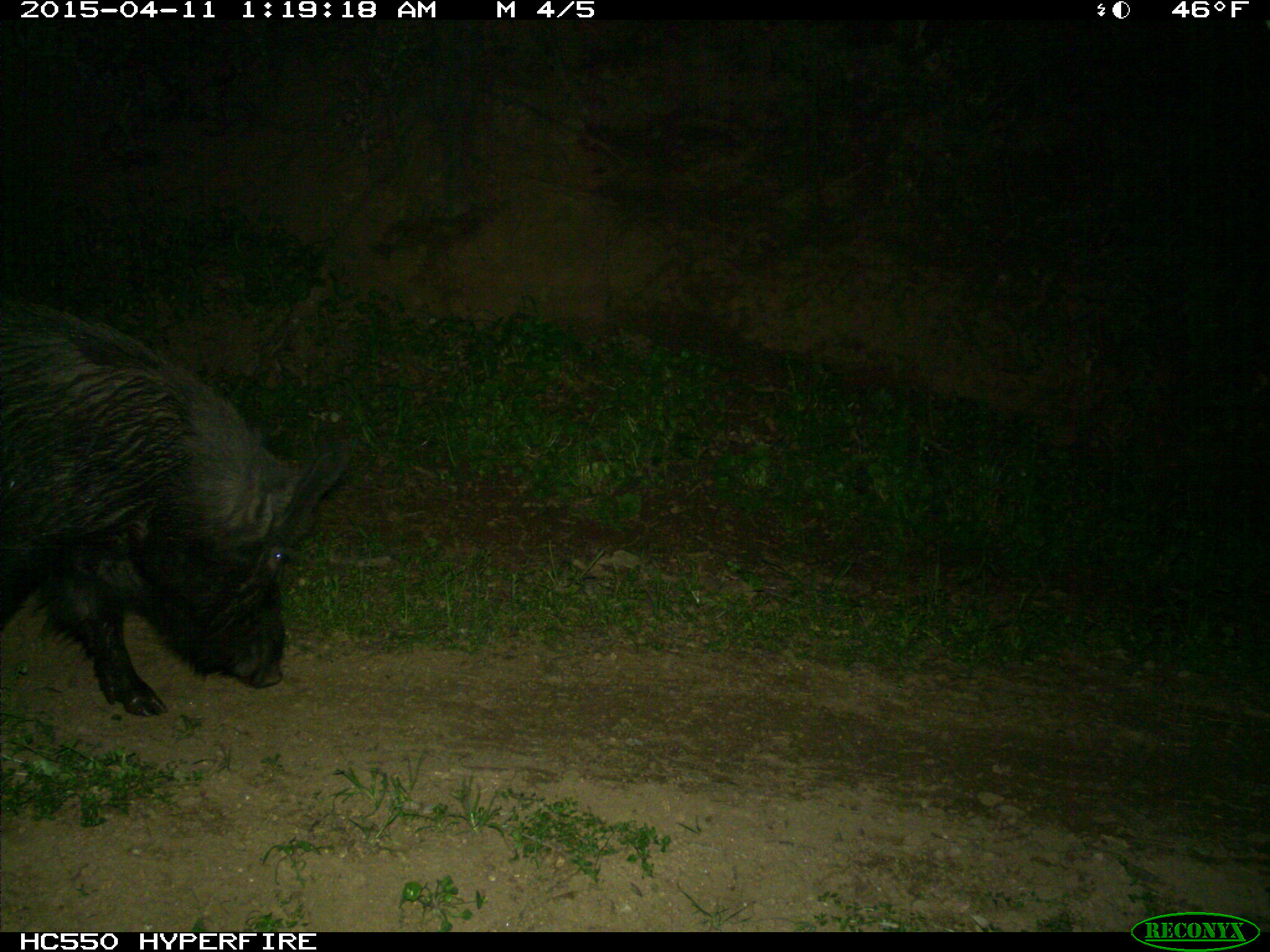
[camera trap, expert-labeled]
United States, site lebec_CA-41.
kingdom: Animalia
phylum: Chordata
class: Mammalia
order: Artiodactyla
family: Suidae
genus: Sus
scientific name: Sus scrofa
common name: wild boar